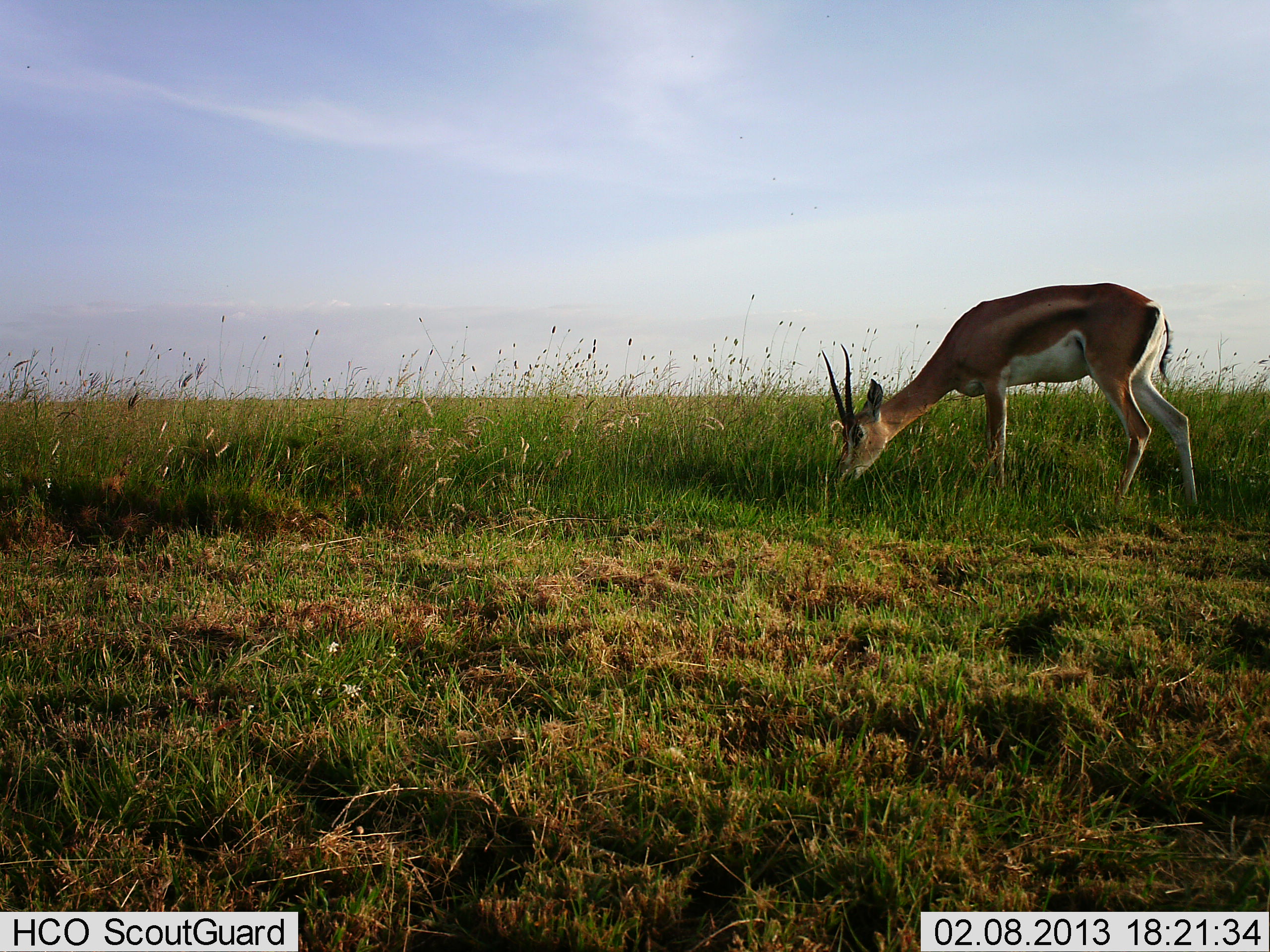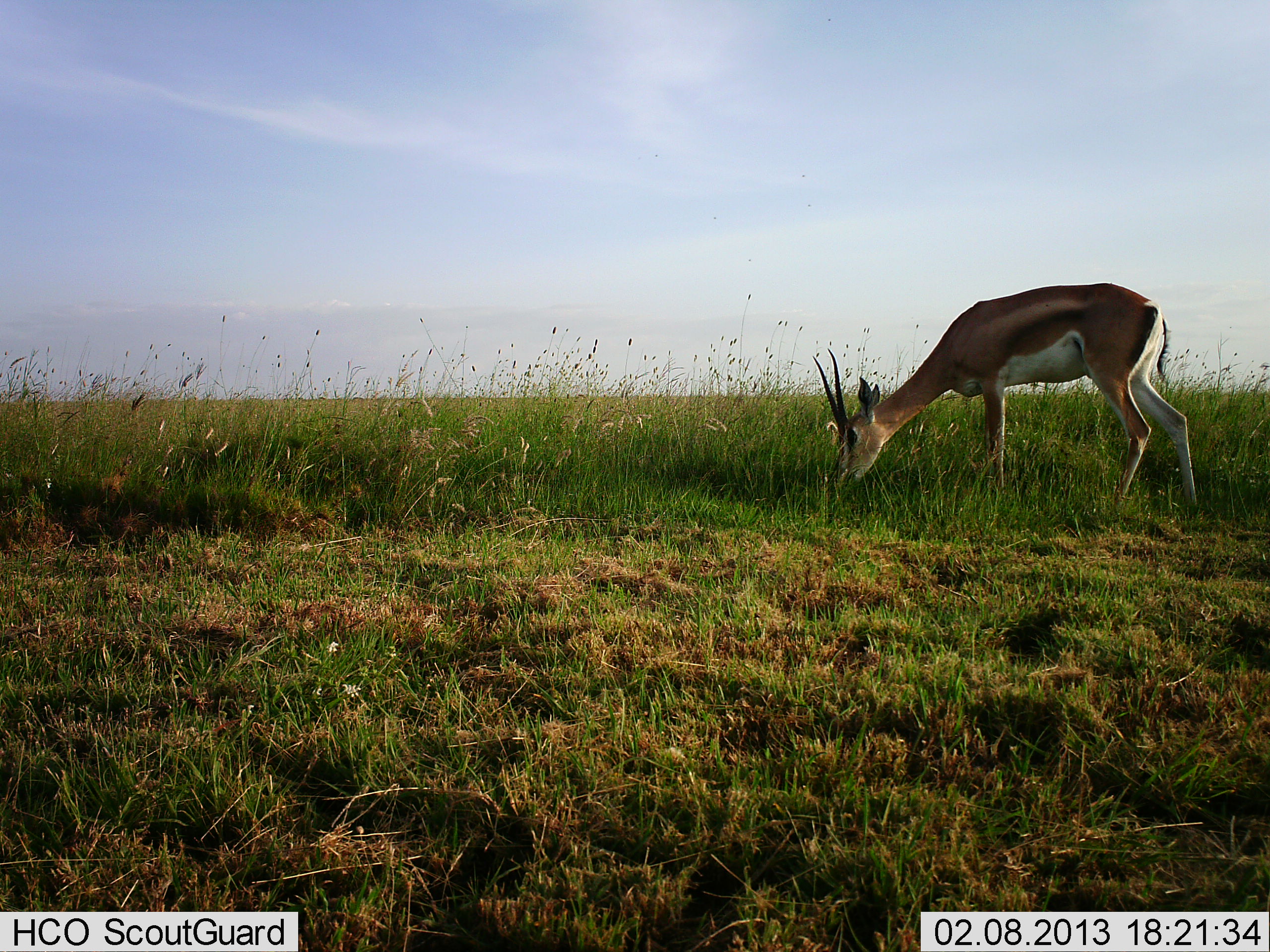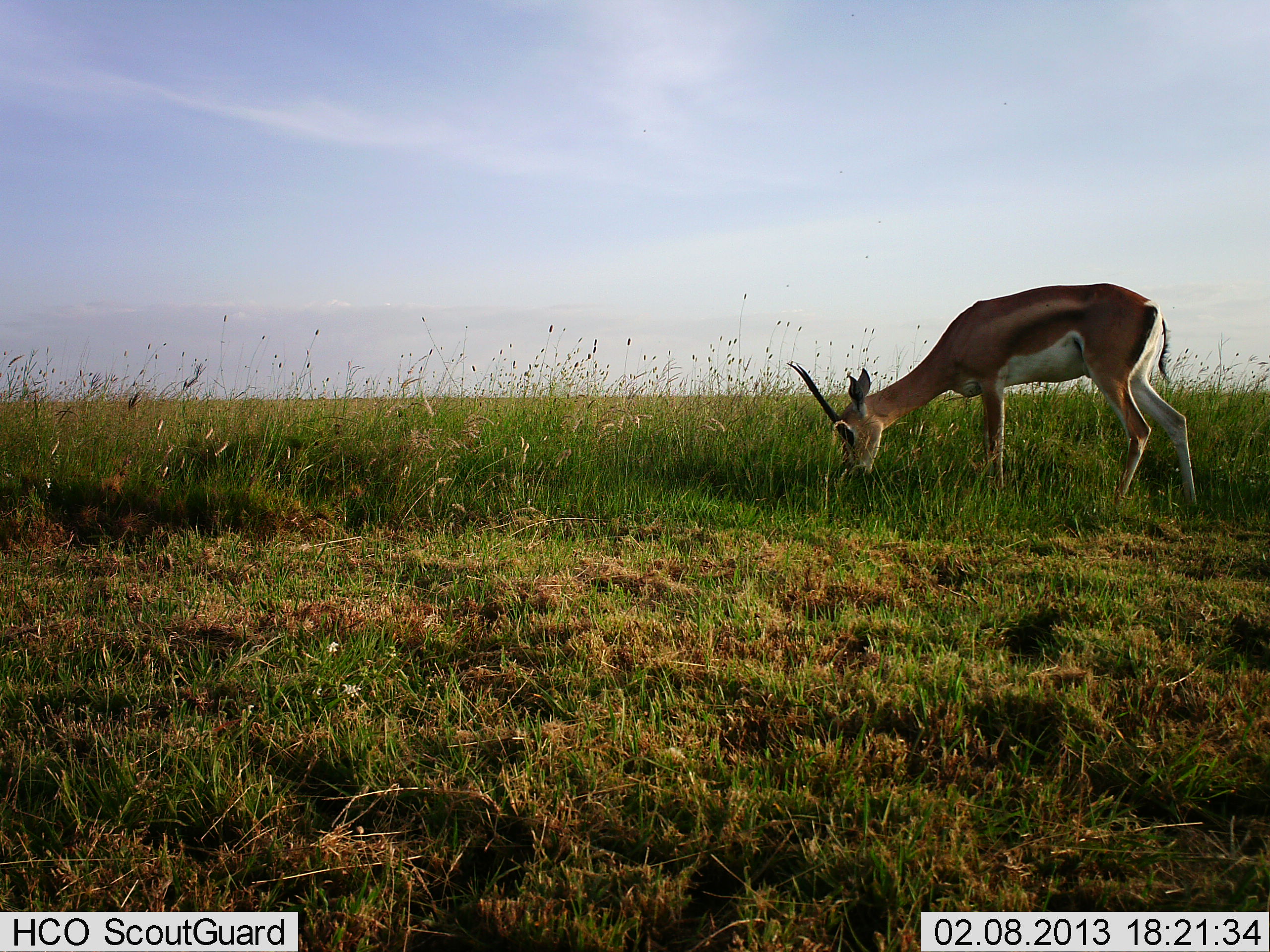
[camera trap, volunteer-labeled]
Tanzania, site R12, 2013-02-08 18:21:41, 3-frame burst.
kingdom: Animalia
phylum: Chordata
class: Mammalia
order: Artiodactyla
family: Bovidae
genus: Nanger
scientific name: Nanger granti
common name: grant's gazelle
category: gazellegrants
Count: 1.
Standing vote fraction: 20%.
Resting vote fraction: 0%.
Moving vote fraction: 2%.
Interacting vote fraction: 0%.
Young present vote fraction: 0%.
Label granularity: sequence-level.